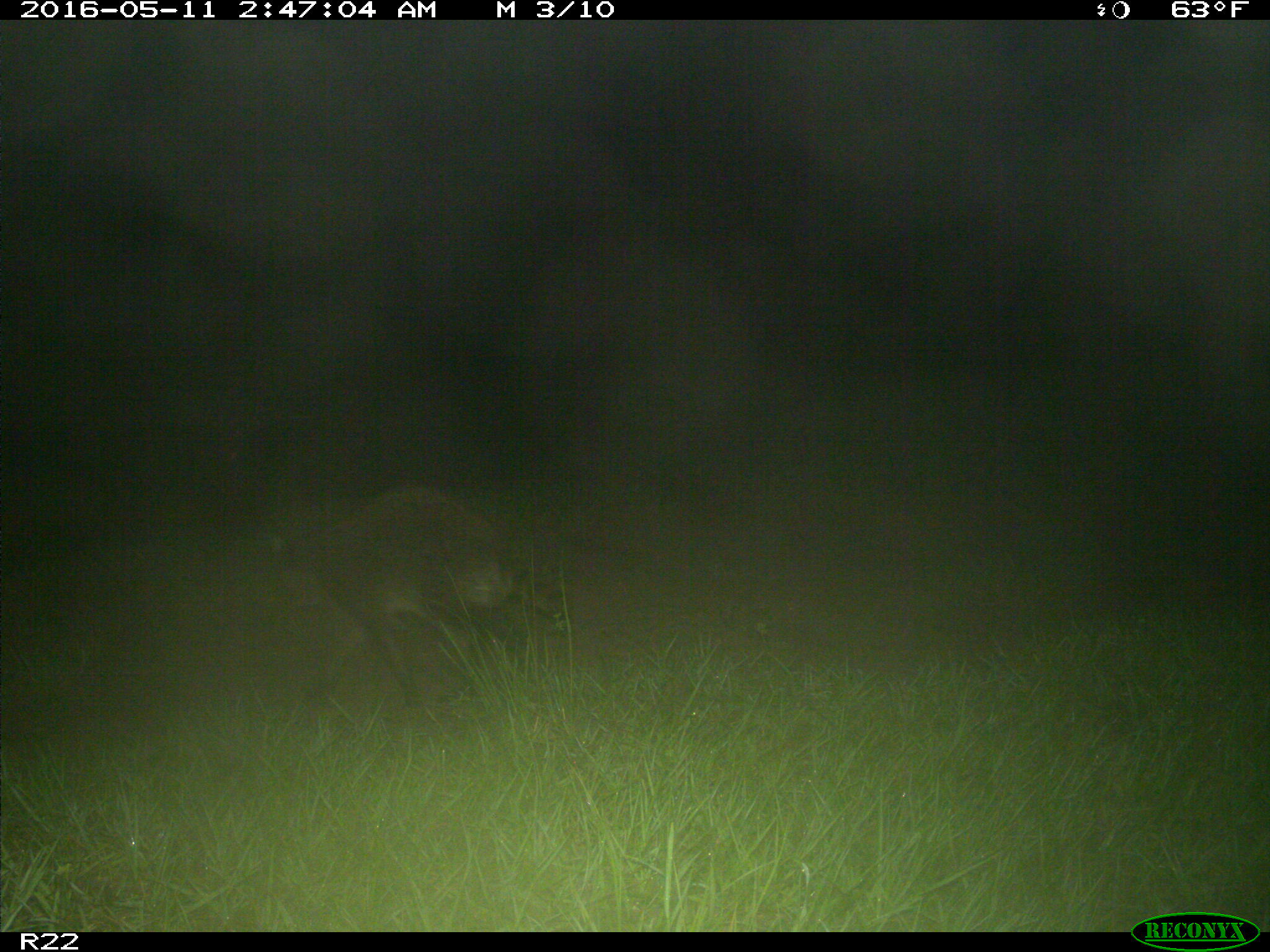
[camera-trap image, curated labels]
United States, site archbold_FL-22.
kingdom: Animalia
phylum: Chordata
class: Mammalia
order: Carnivora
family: Procyonidae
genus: Procyon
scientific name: Procyon lotor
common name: common raccoon